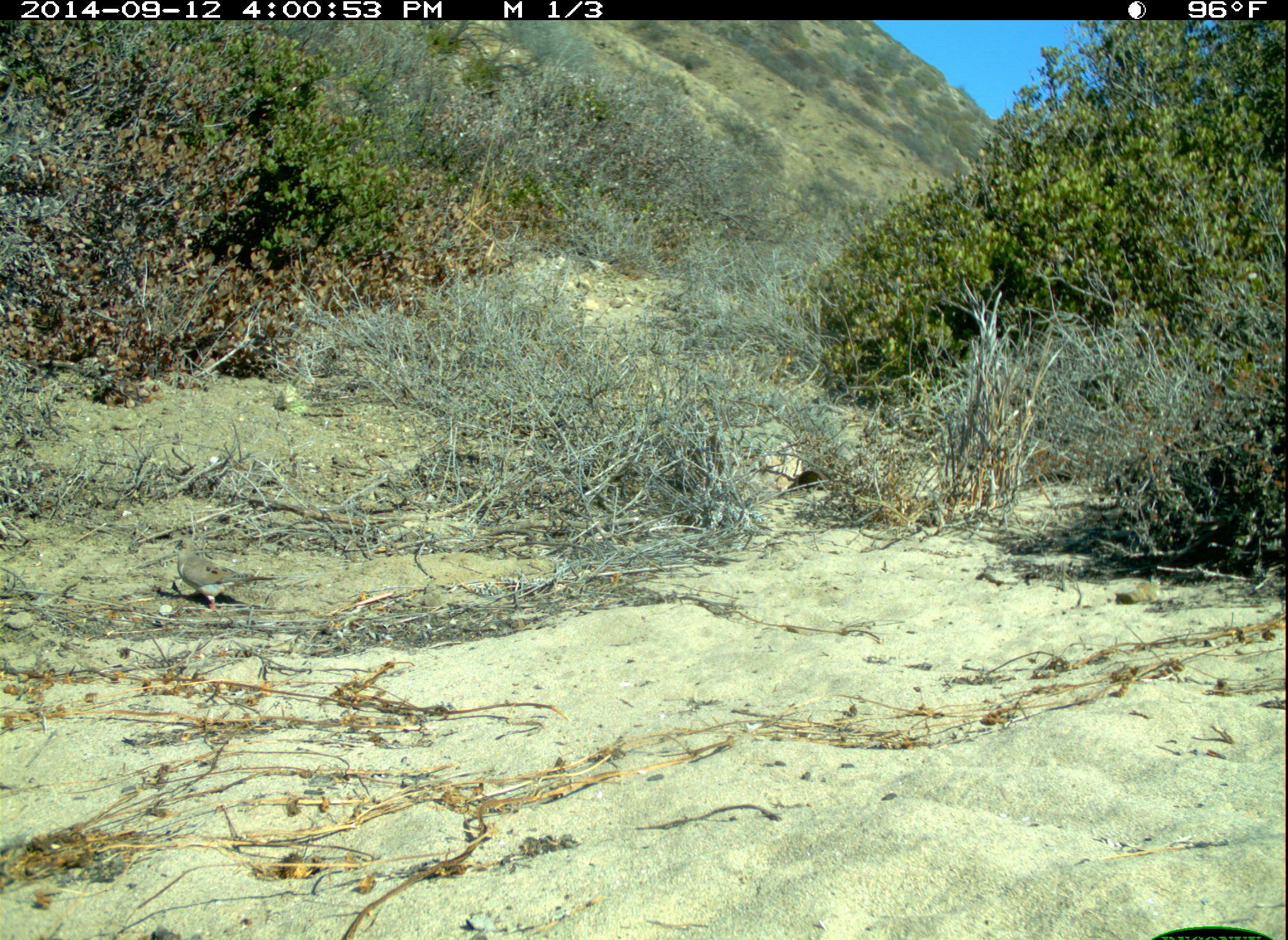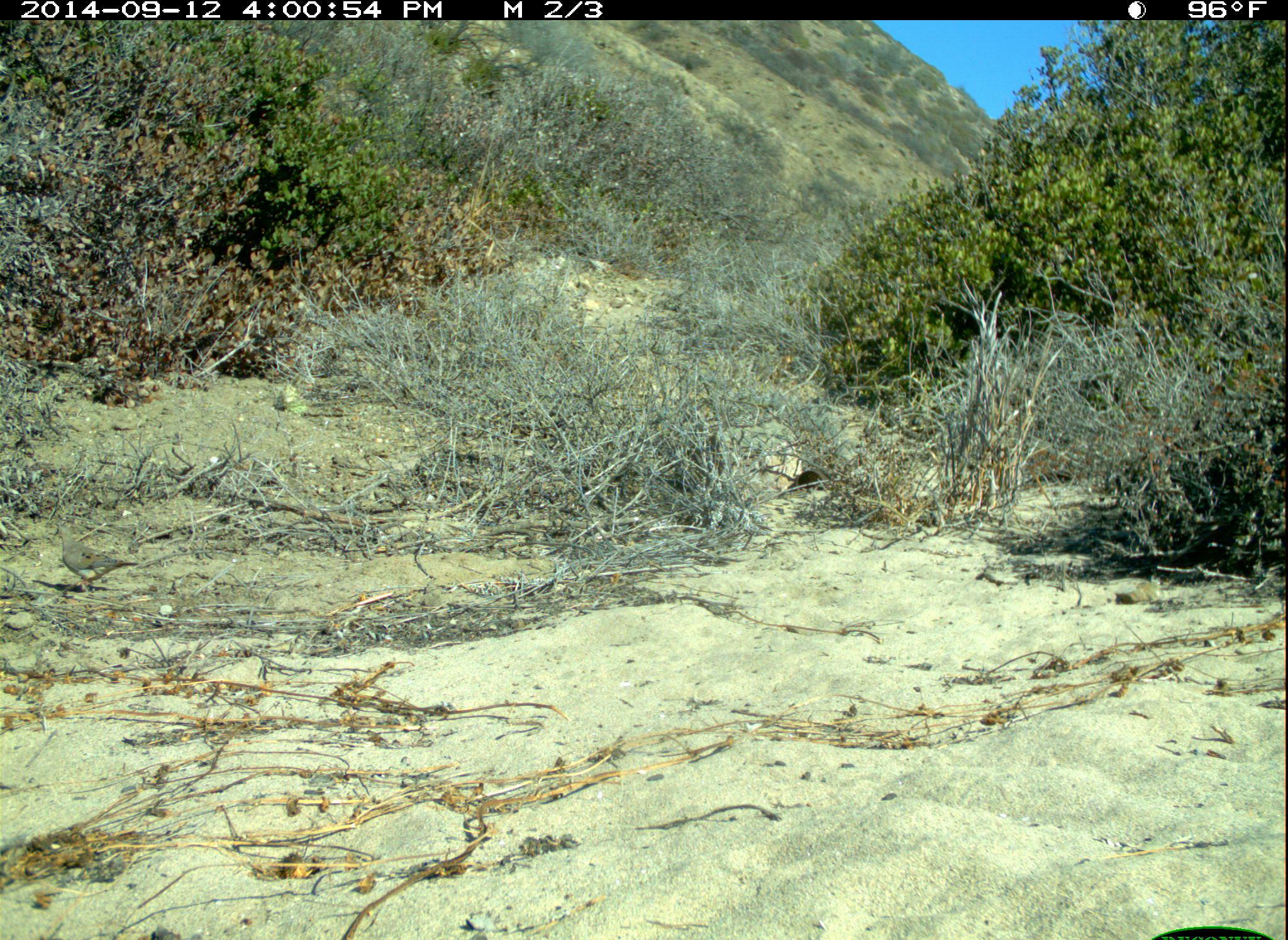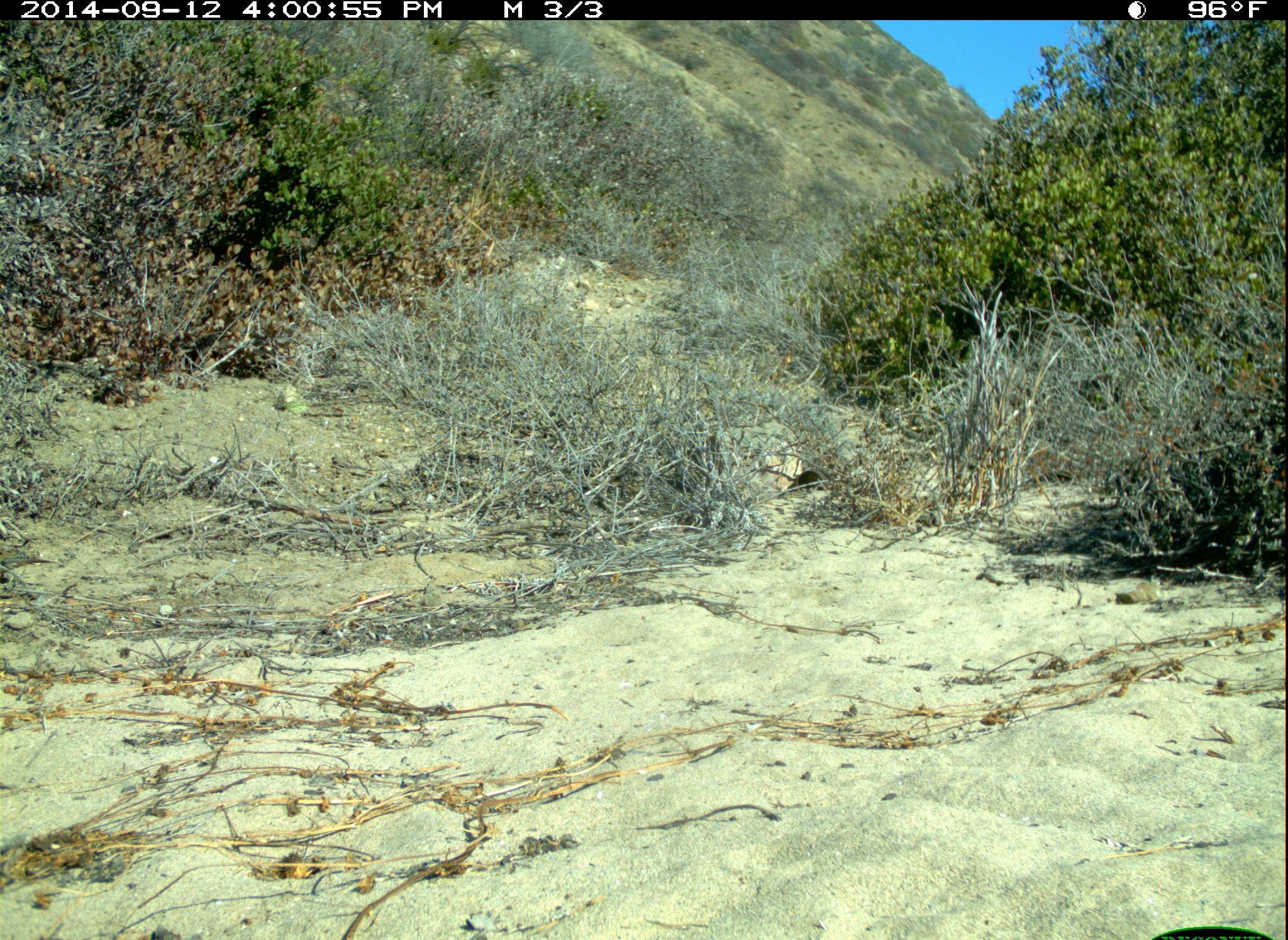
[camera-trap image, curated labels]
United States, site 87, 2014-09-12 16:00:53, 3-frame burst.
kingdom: Animalia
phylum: Chordata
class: Aves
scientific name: Aves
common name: bird